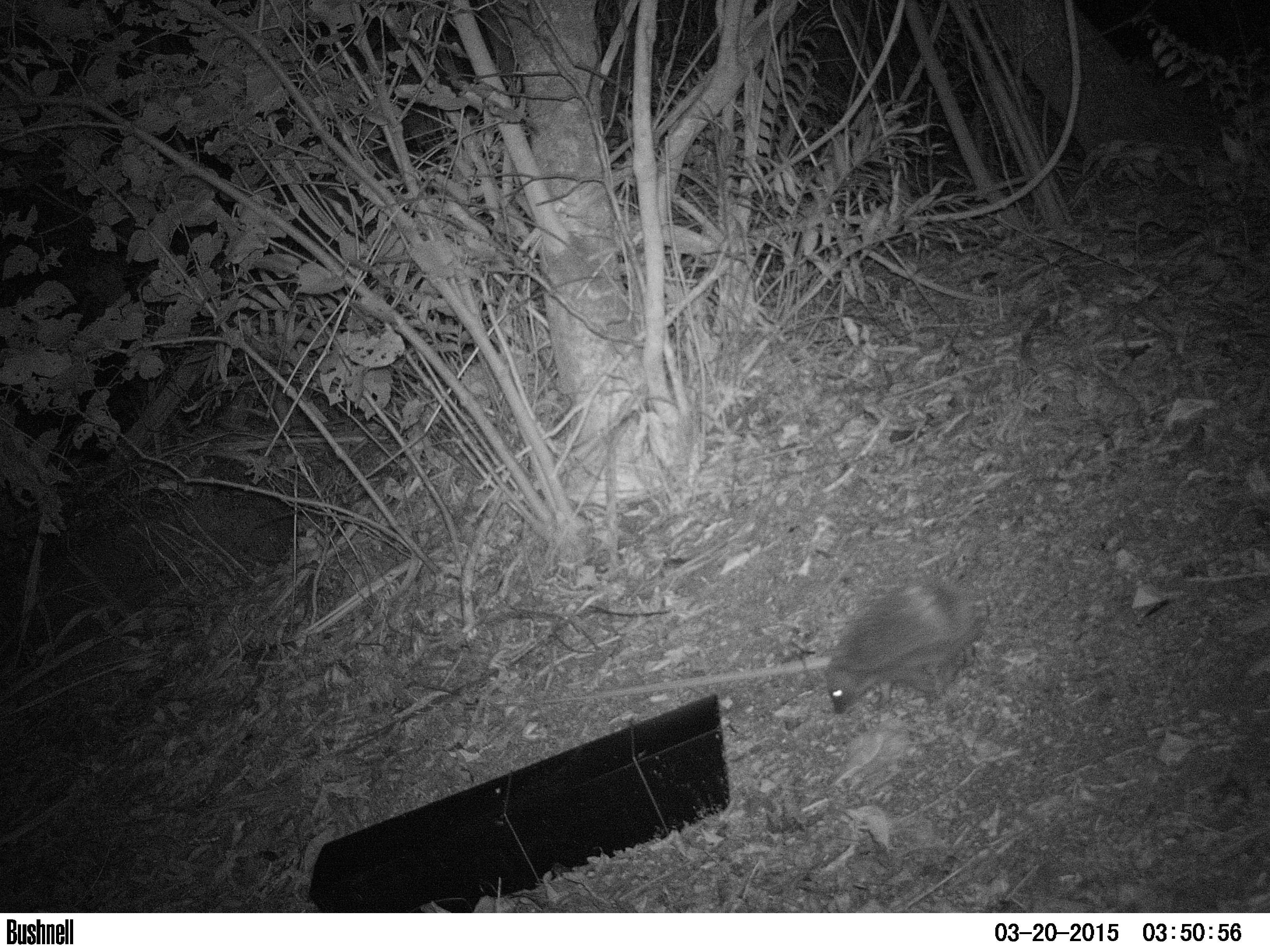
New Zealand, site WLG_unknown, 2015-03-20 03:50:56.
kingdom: Animalia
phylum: Chordata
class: Mammalia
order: Eulipotyphla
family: Erinaceidae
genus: Erinaceus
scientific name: Erinaceus europaeus europaeus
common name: european hedgehog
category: hedgehog